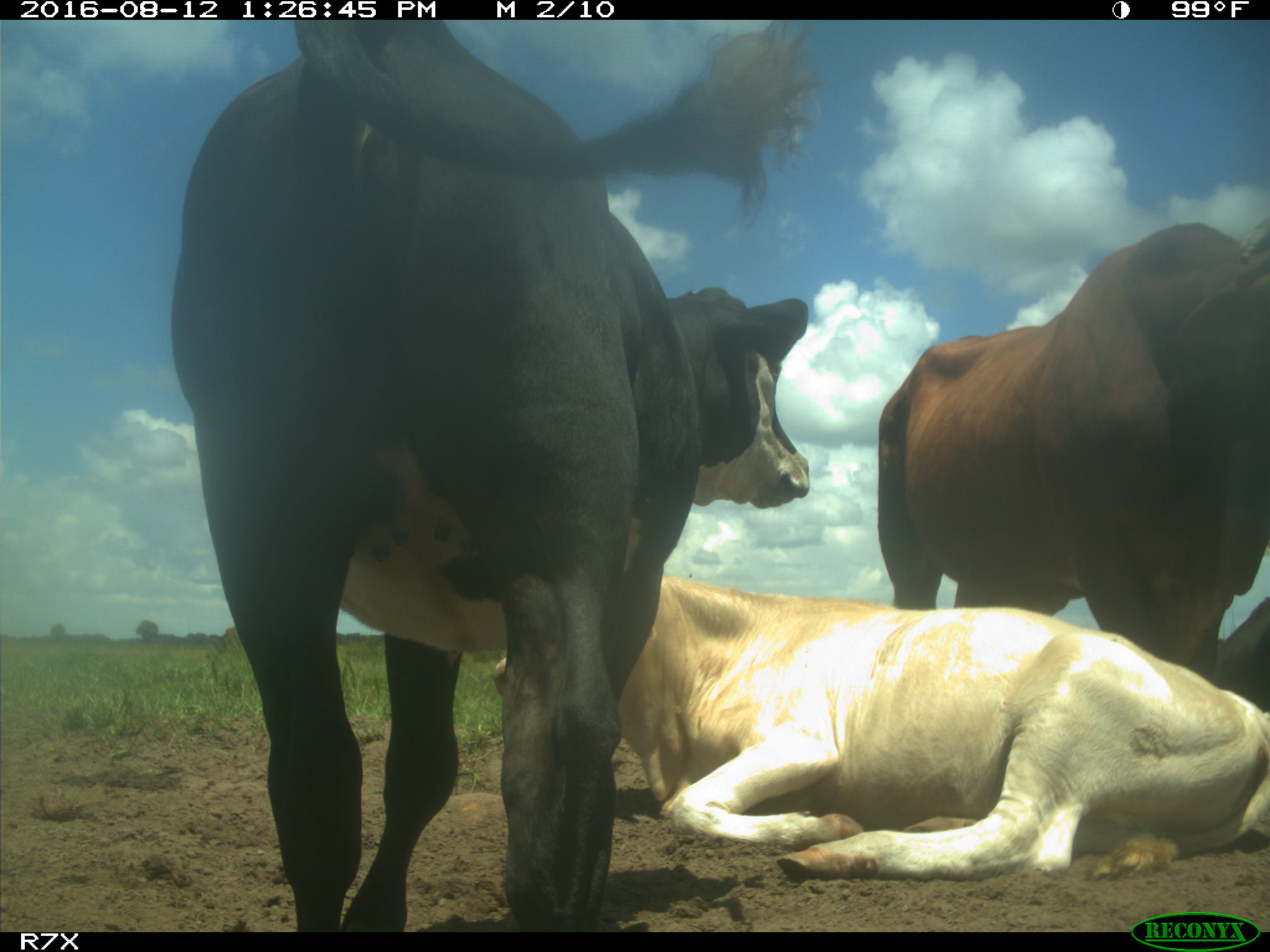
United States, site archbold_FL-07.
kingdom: Animalia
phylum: Chordata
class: Mammalia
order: Artiodactyla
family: Bovidae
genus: Bos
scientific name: Bos taurus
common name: domestic cow